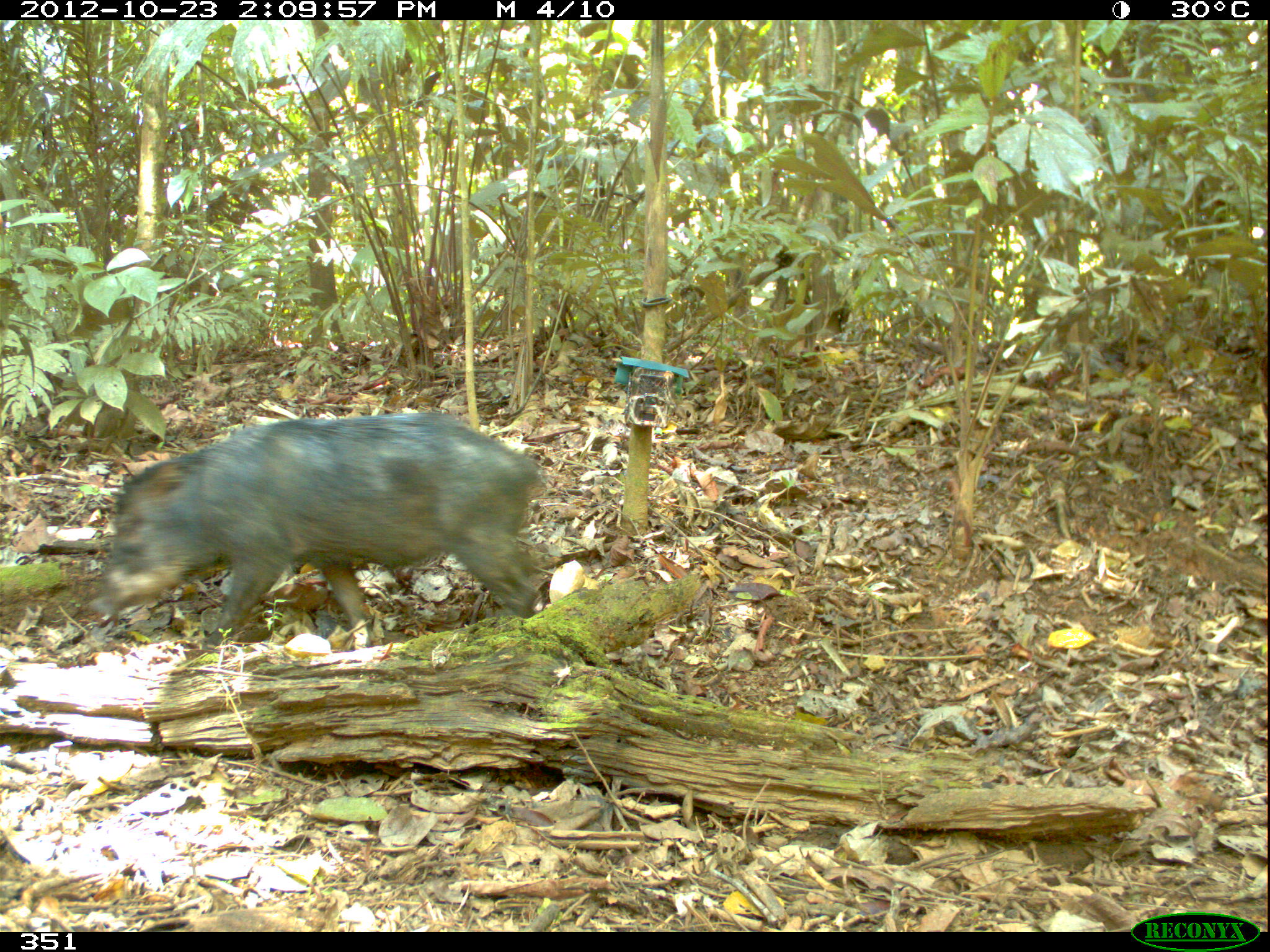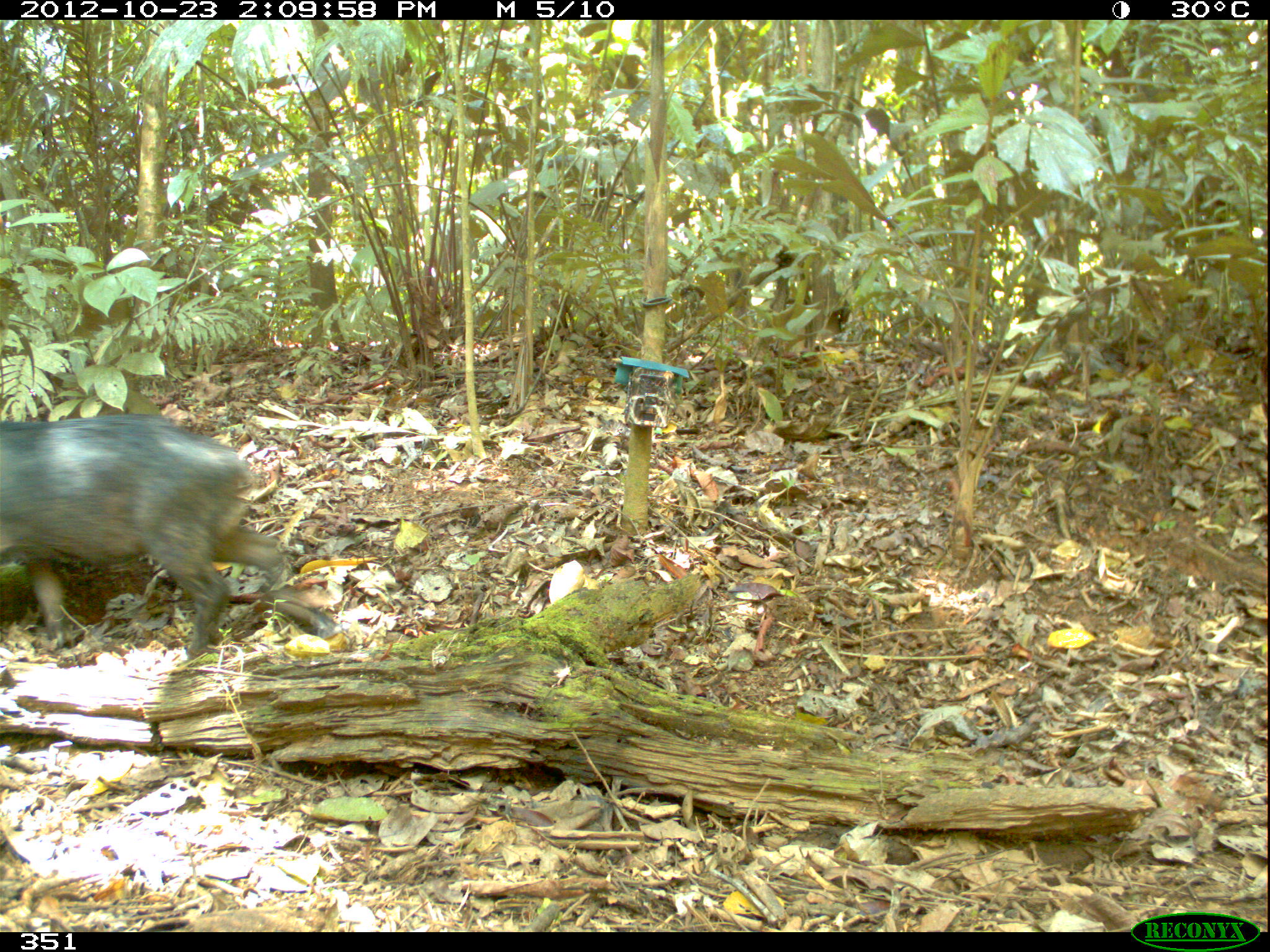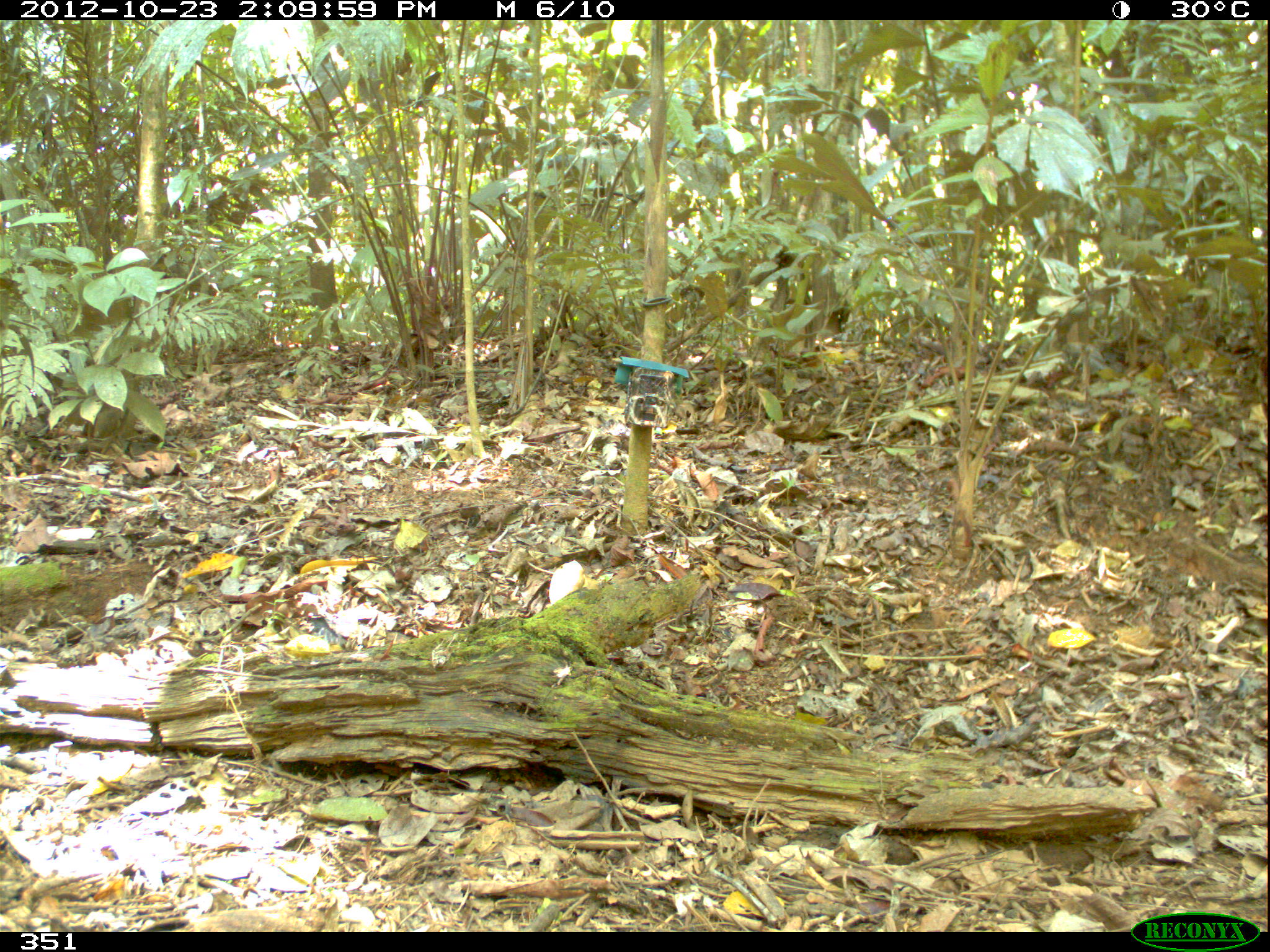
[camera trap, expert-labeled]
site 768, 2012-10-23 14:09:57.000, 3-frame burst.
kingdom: Animalia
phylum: Chordata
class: Mammalia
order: Artiodactyla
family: Tayassuidae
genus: Tayassu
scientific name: Tayassu pecari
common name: white-lipped peccary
Tayassu pecari (white-lipped peccary).